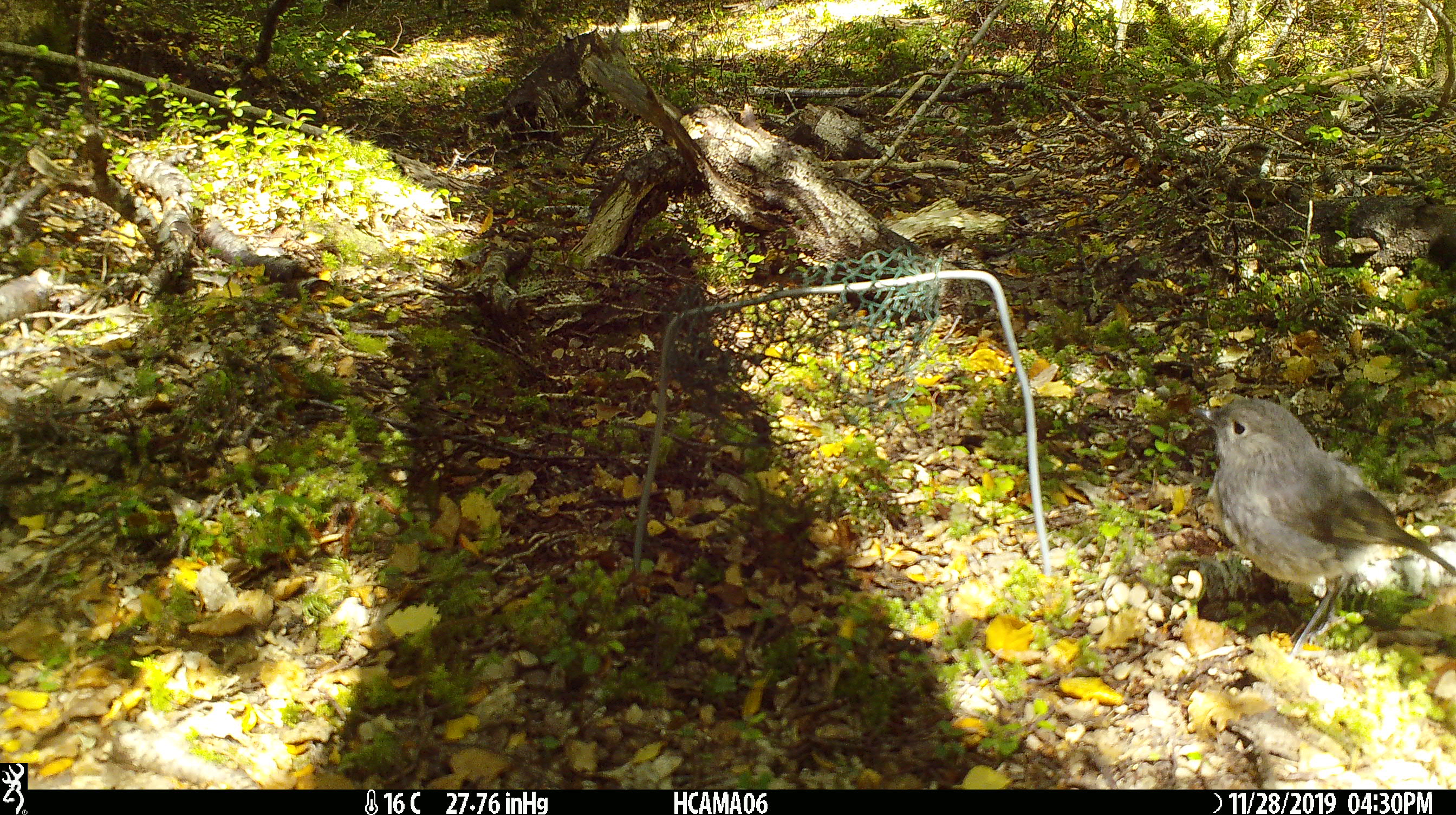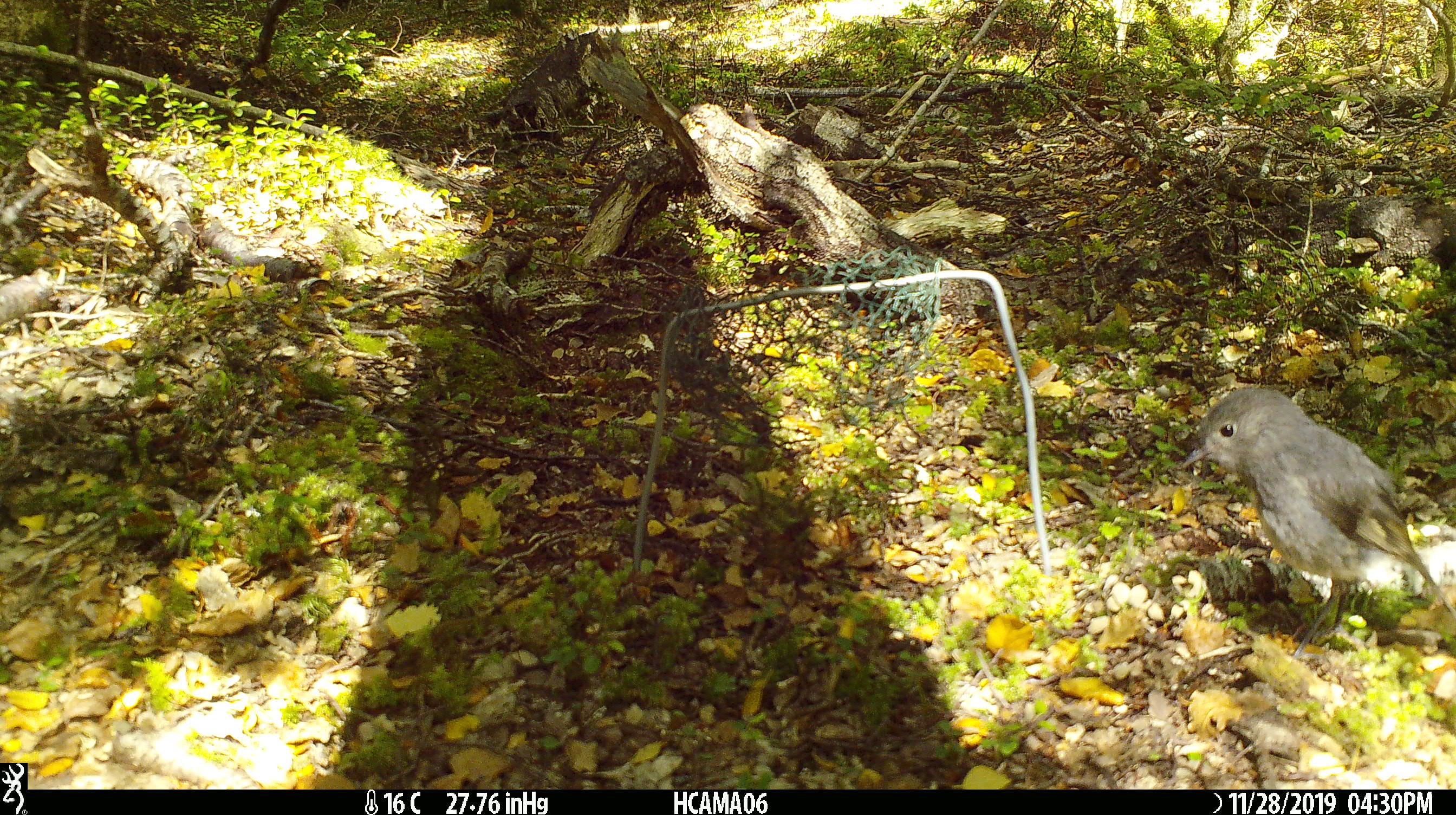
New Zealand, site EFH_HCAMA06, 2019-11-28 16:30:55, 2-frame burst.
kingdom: Animalia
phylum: Chordata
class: Aves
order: Passeriformes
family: Petroicidae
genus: Petroica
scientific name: Petroica australis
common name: new zealand robin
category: robin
Robin (new zealand robin) (Petroica australis).